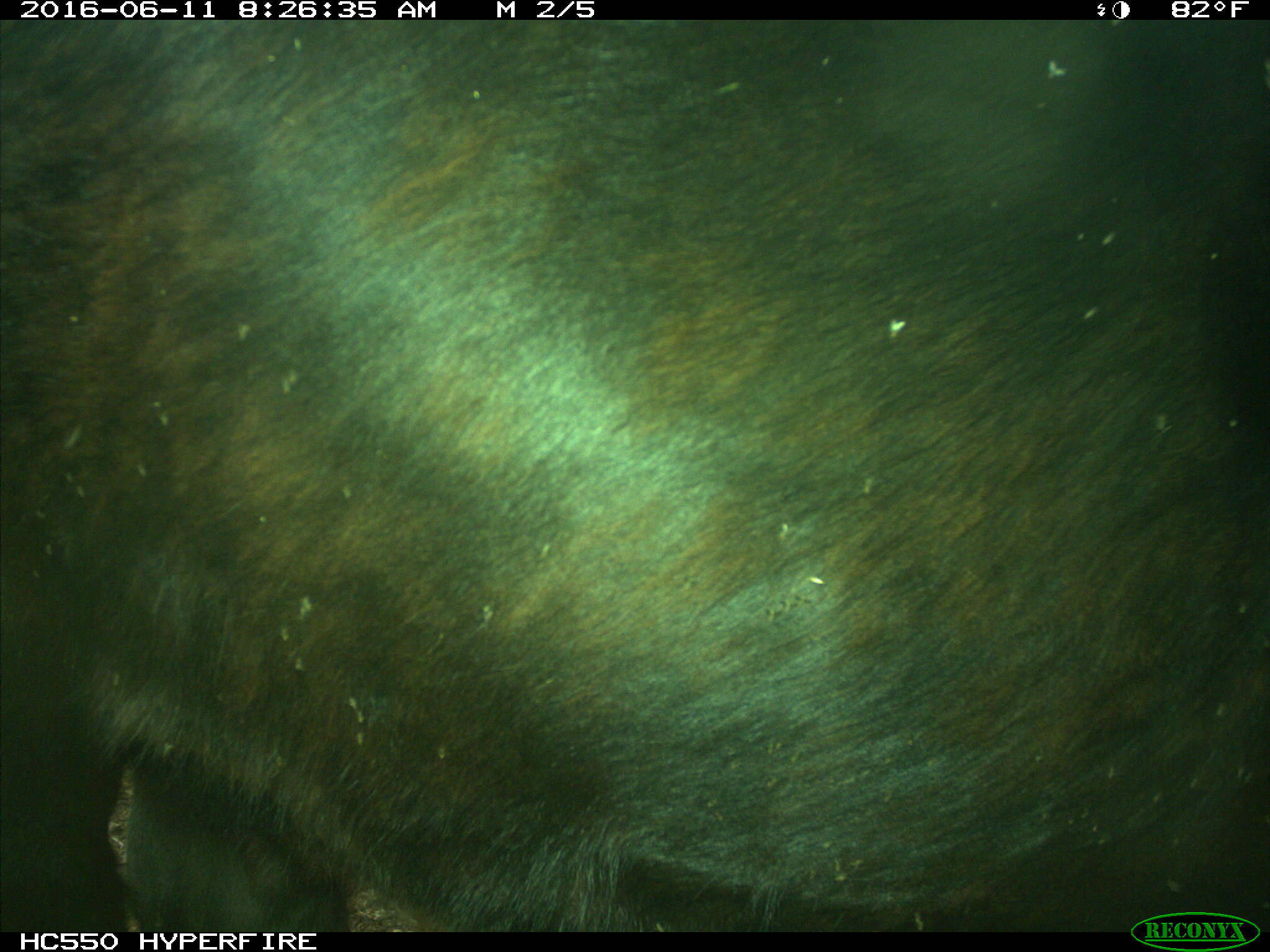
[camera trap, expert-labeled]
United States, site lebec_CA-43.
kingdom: Animalia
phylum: Chordata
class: Mammalia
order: Artiodactyla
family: Bovidae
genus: Bos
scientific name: Bos taurus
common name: domestic cow